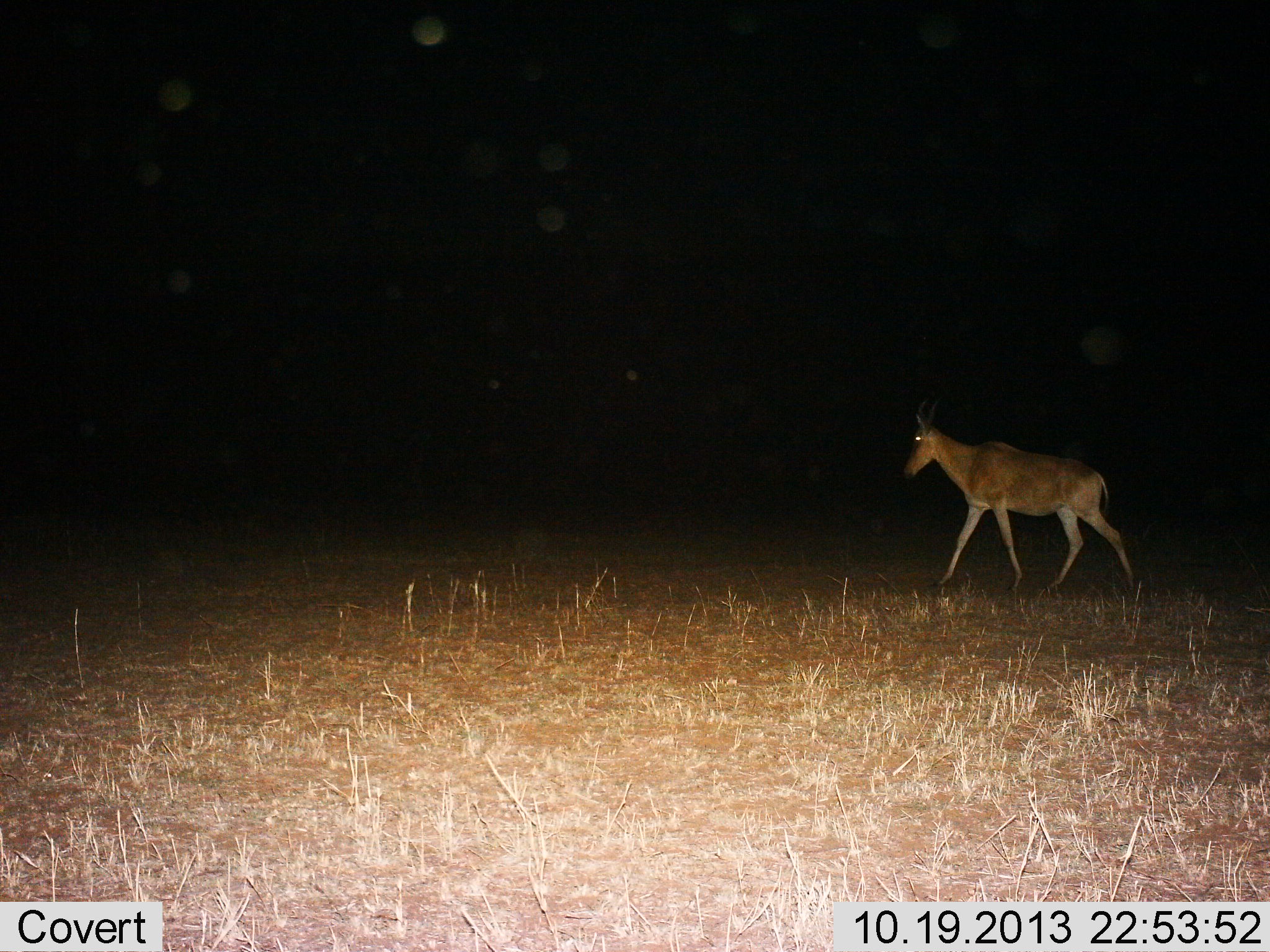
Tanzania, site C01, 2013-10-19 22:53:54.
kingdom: Animalia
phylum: Chordata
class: Mammalia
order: Artiodactyla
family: Bovidae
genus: Alcelaphus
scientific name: Alcelaphus buselaphus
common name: hartebeest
Hartebeest (Alcelaphus buselaphus), count 1. Behavior (volunteer vote fractions): standing 0%, resting 0%, moving 100%, interacting 0%. Young present (vote fraction): 0%. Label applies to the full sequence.